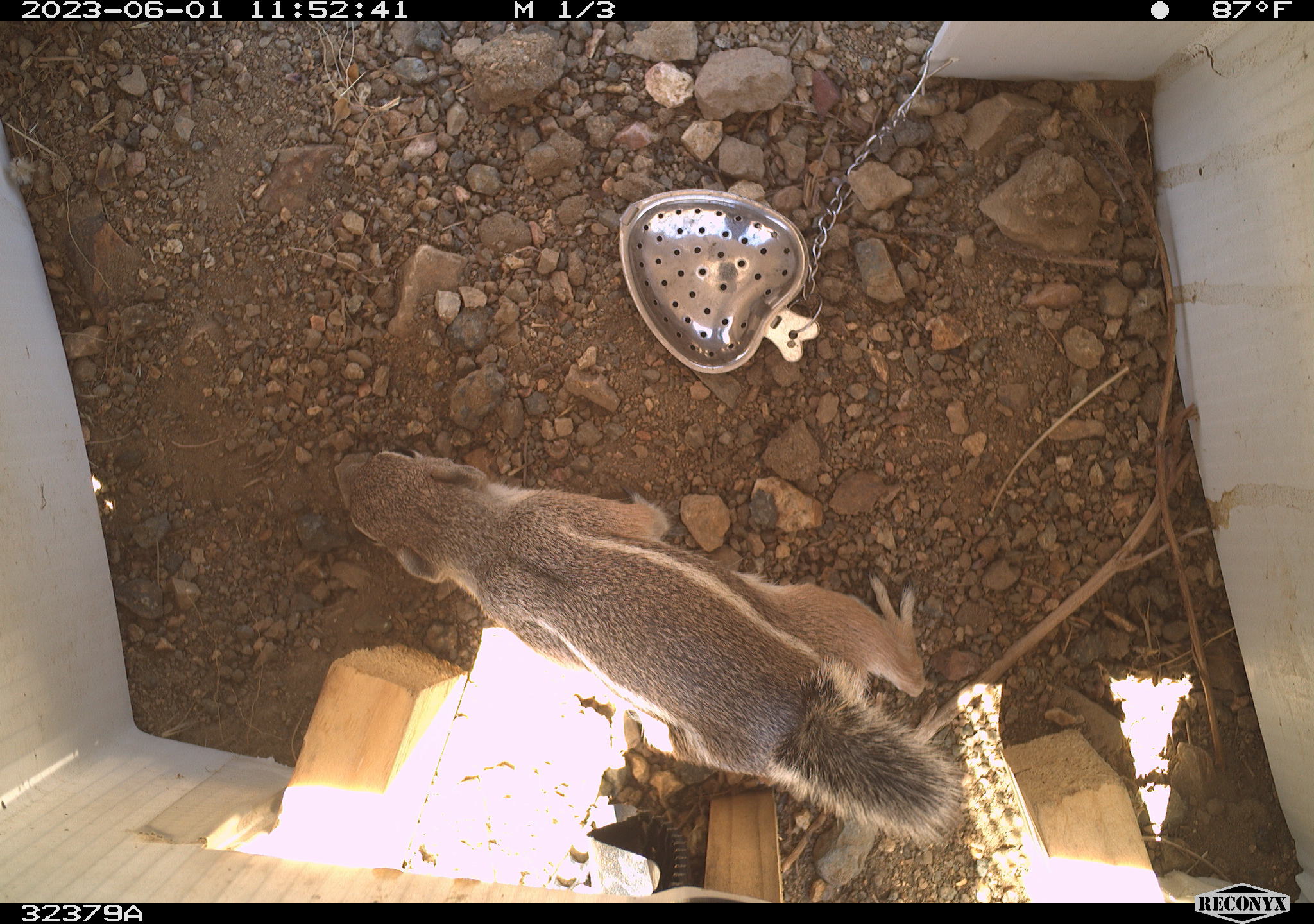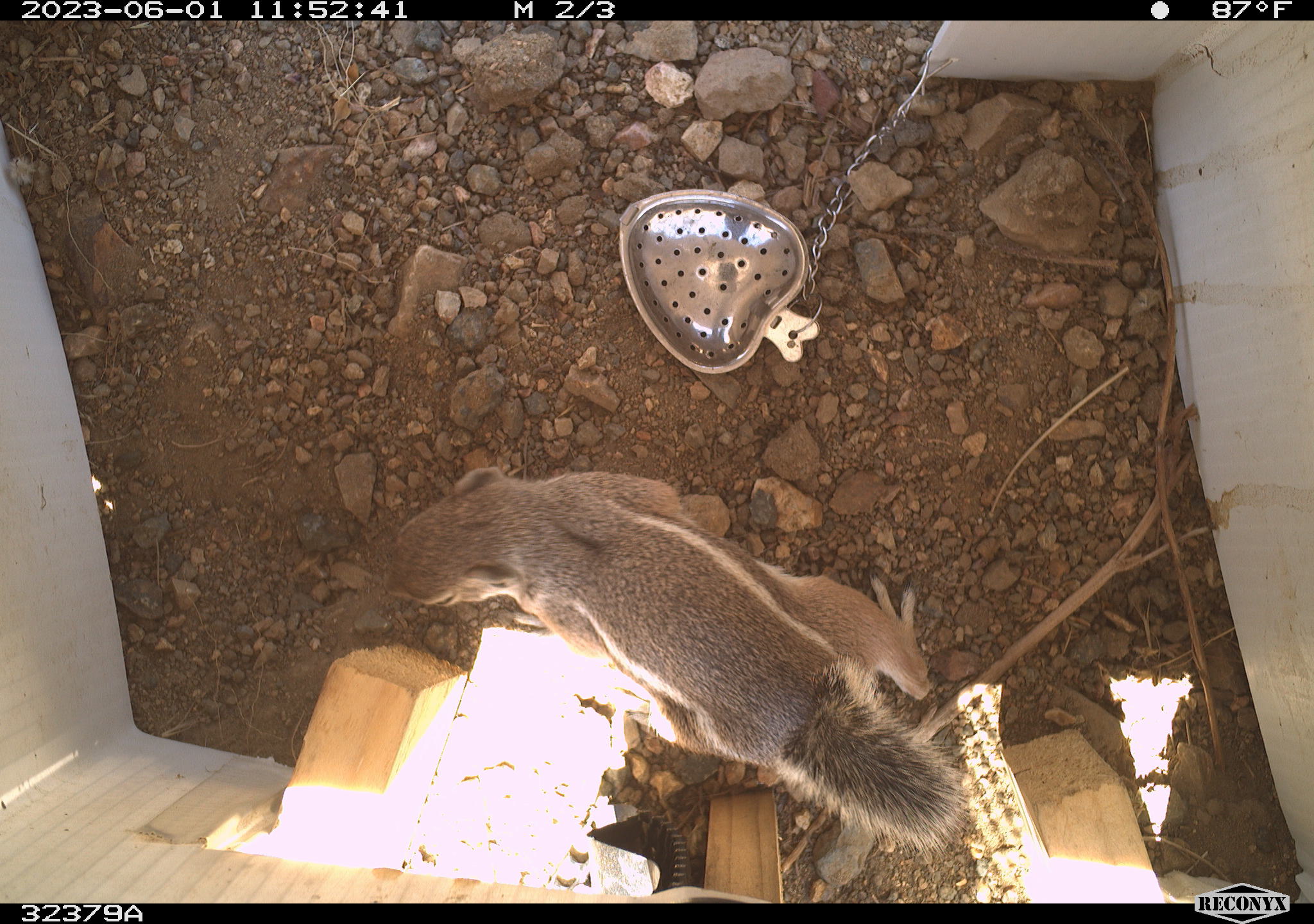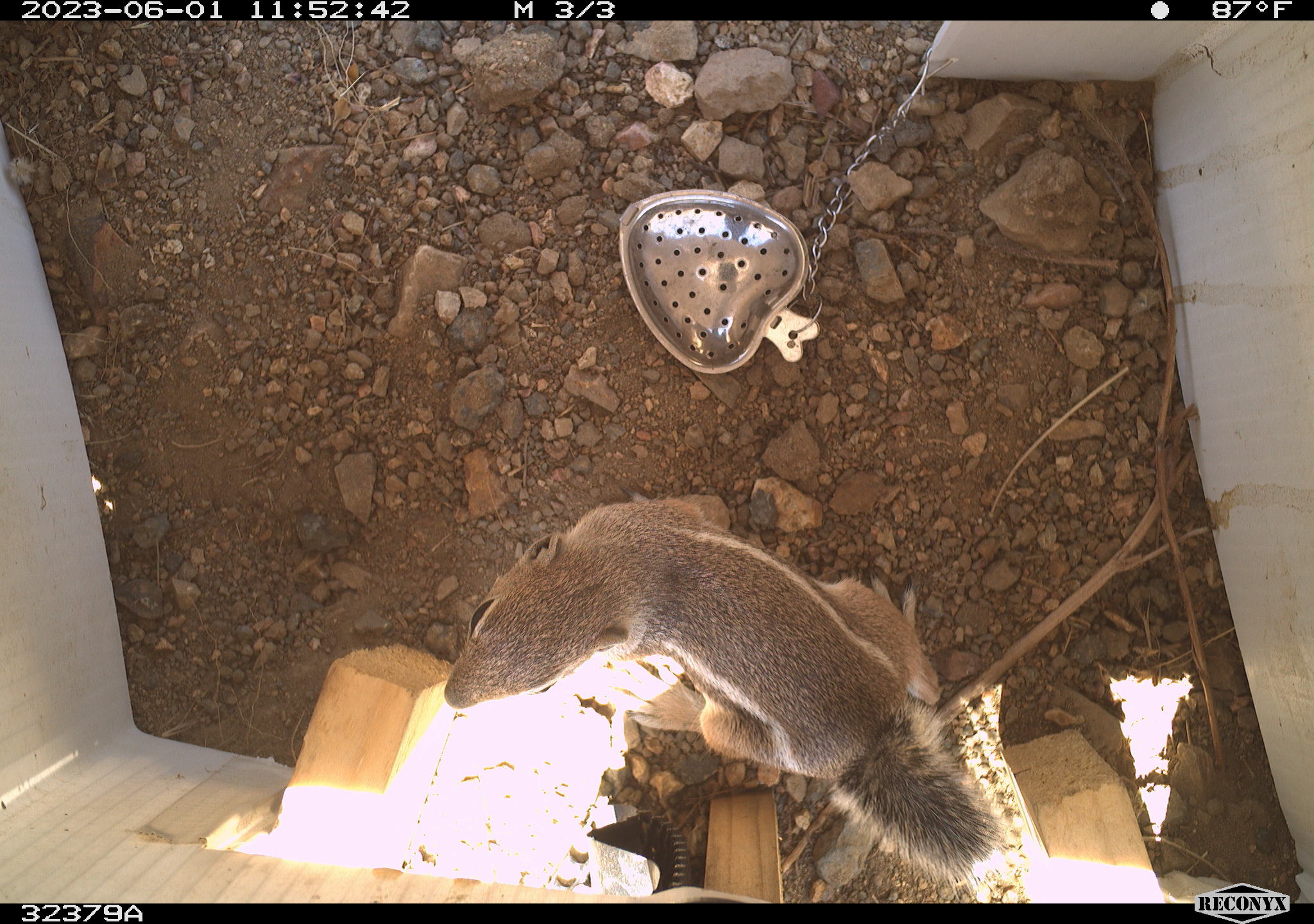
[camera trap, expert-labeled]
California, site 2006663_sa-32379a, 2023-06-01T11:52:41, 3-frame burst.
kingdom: Animalia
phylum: Chordata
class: Mammalia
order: Rodentia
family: Sciuridae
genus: Ammospermophilus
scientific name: Ammospermophilus leucurus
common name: white-tailed antelope squirrel